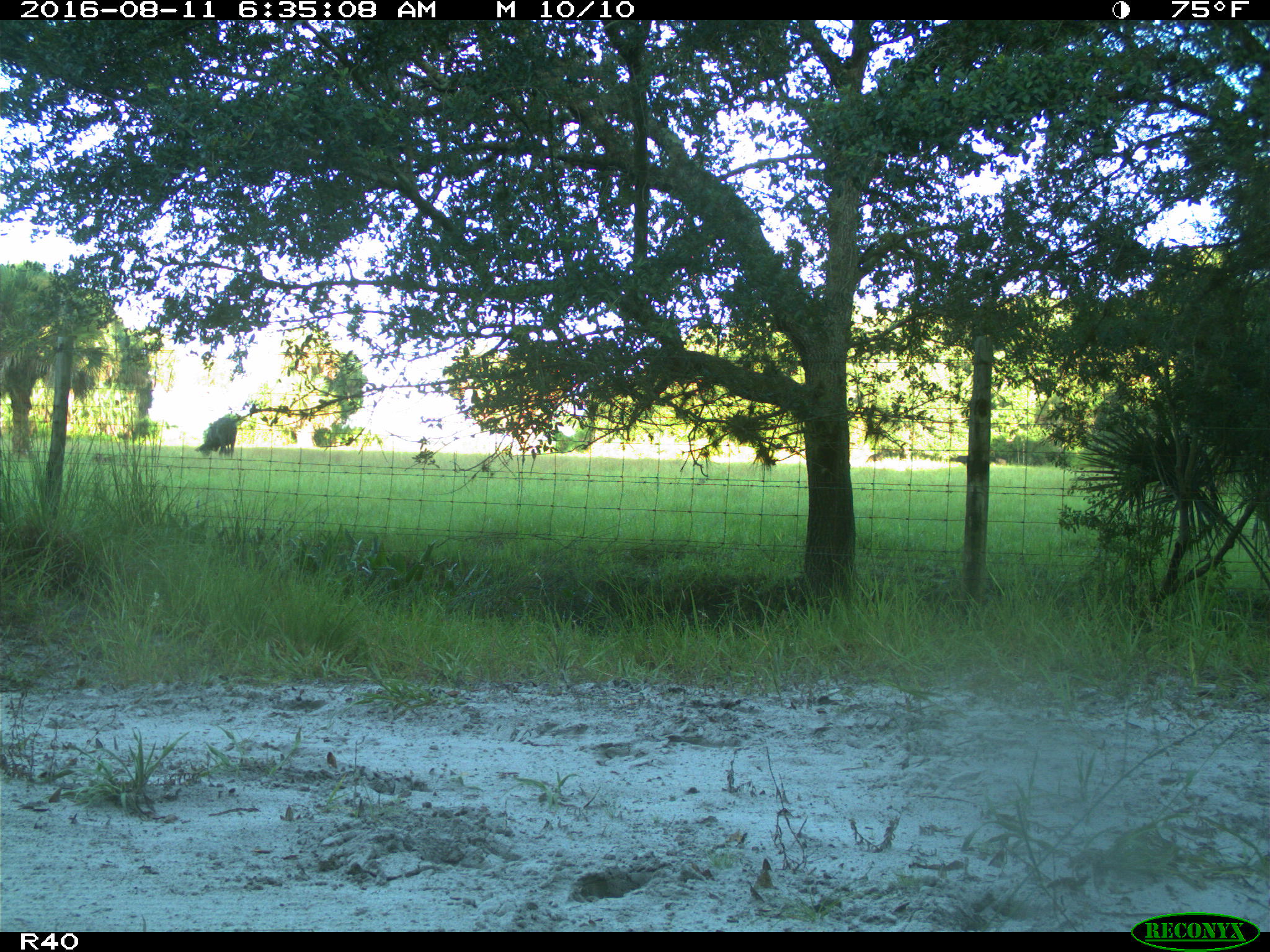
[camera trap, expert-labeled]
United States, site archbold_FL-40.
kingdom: Animalia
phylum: Chordata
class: Mammalia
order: Artiodactyla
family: Bovidae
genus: Bos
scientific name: Bos taurus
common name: domestic cow